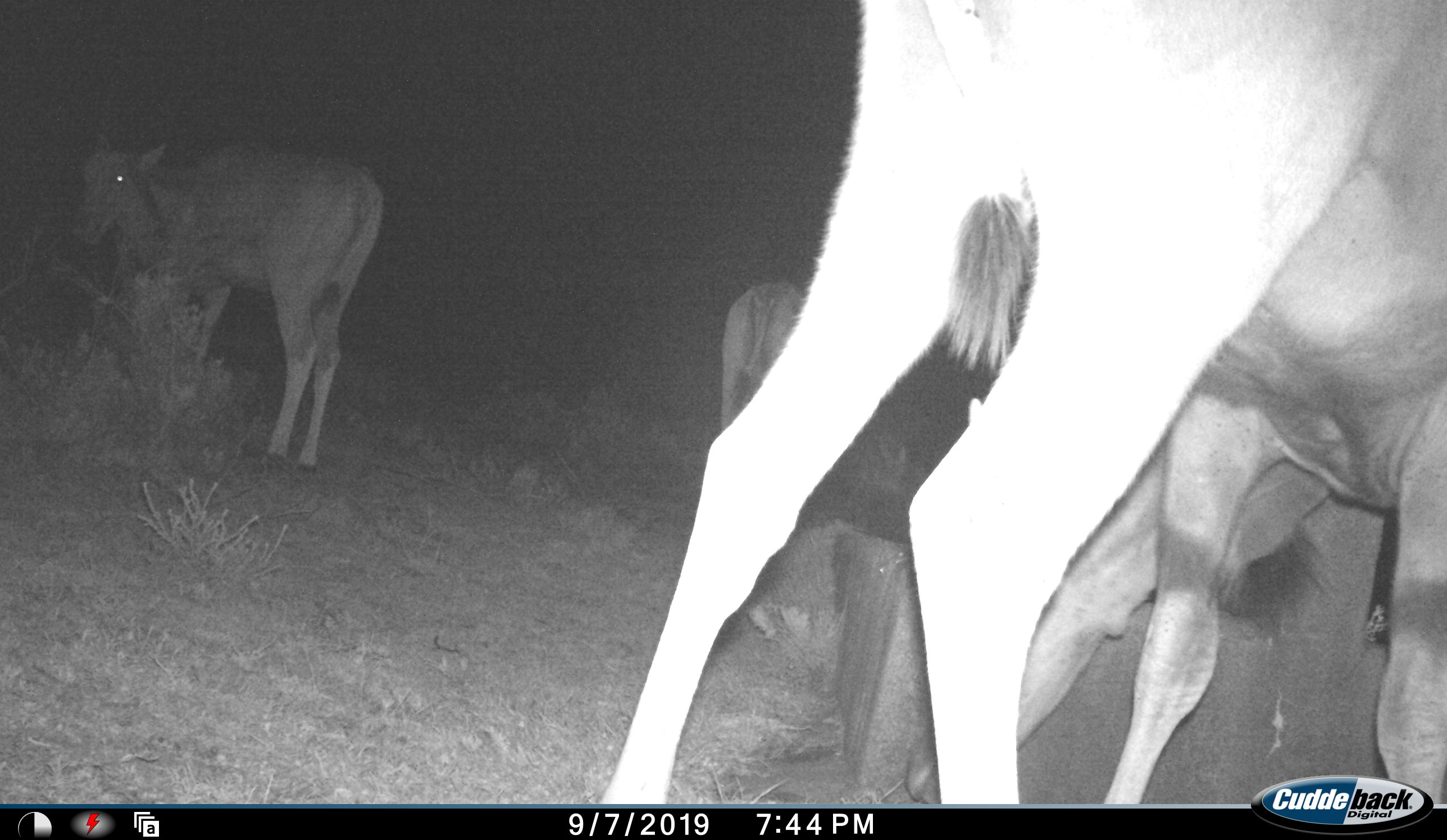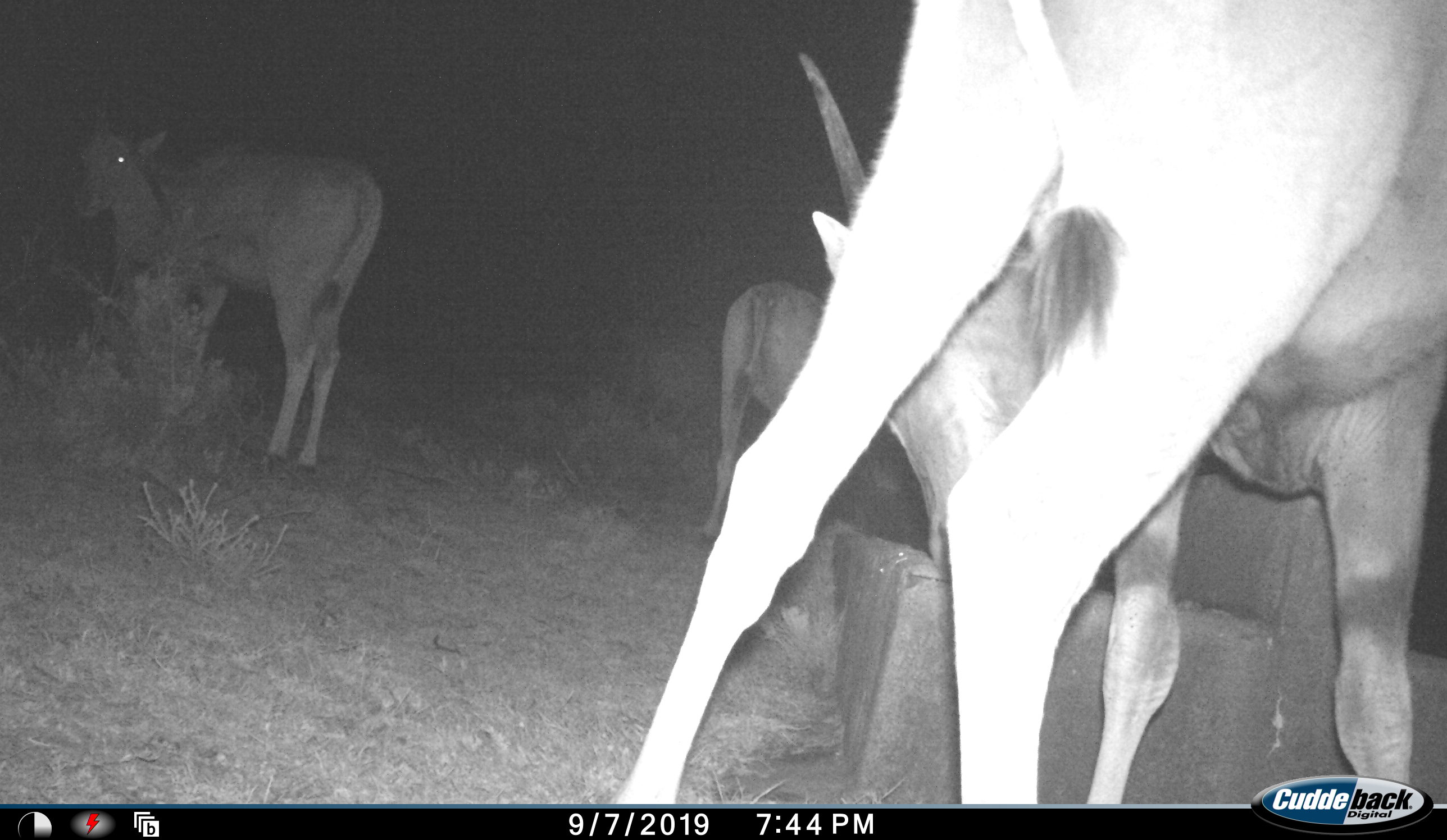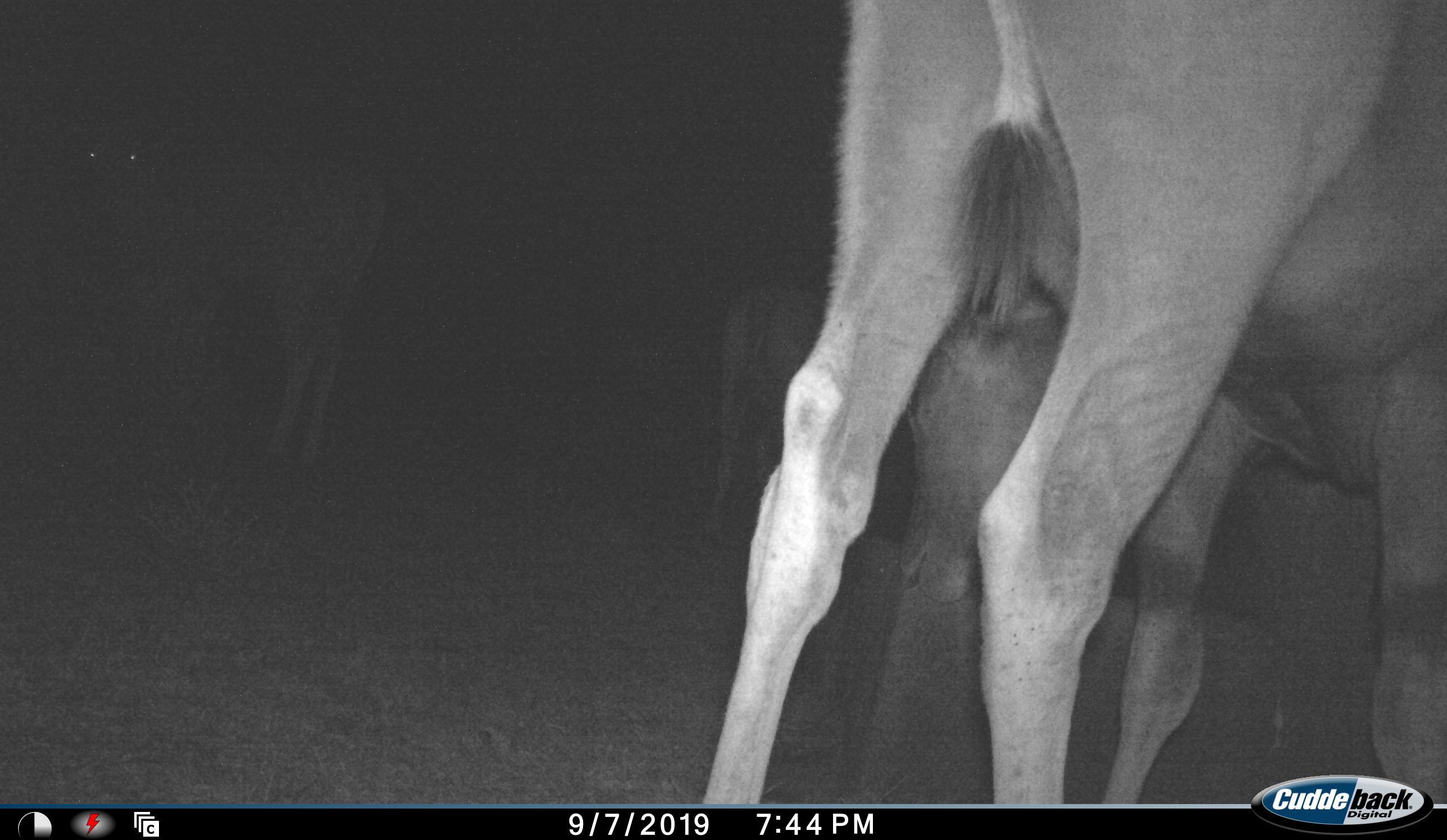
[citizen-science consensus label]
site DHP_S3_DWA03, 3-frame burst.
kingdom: Animalia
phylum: Chordata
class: Mammalia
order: Artiodactyla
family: Bovidae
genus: Tragelaphus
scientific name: Tragelaphus oryx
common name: eland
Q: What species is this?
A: Eland (Tragelaphus oryx).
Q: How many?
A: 3.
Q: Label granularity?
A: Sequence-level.